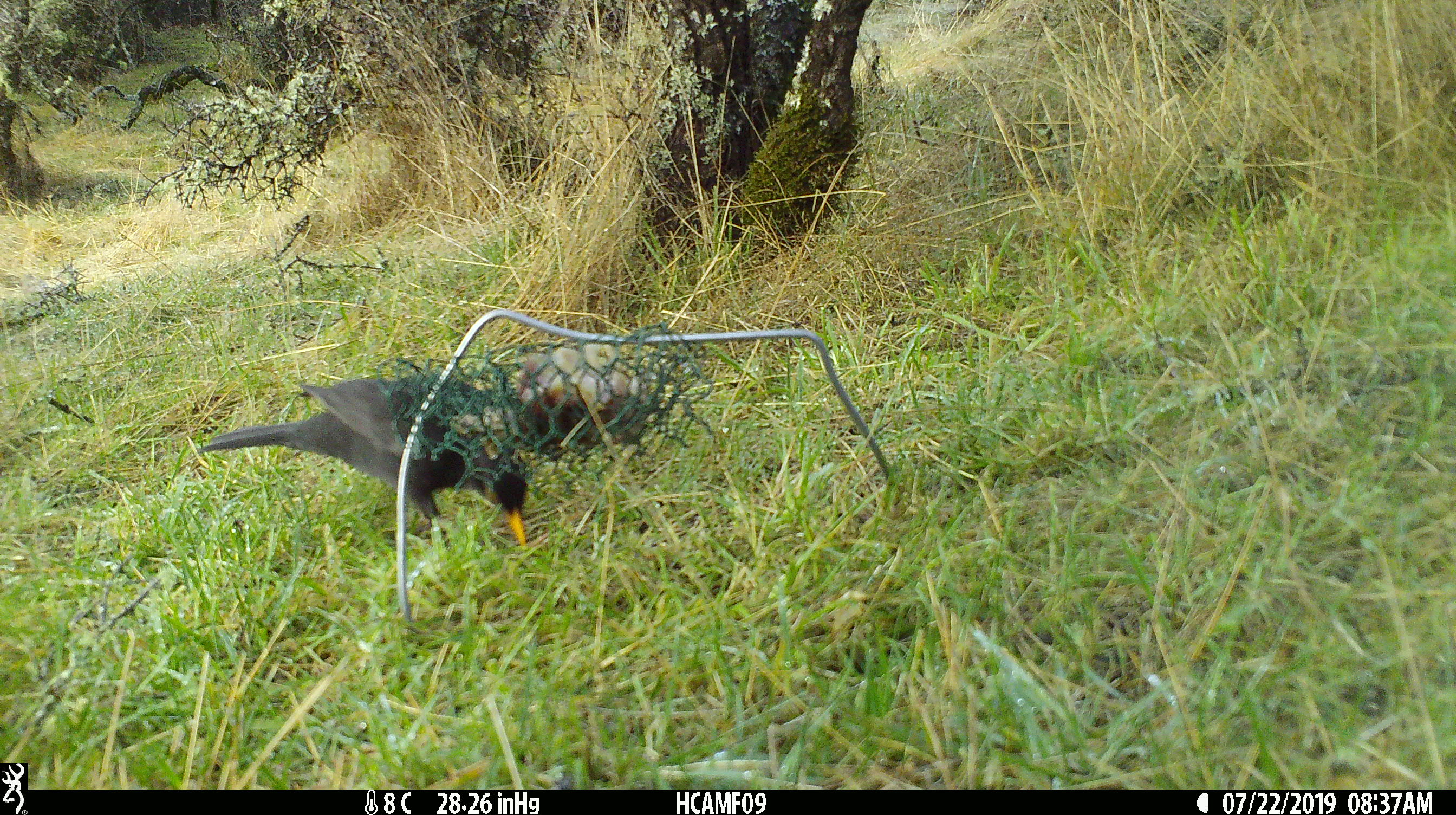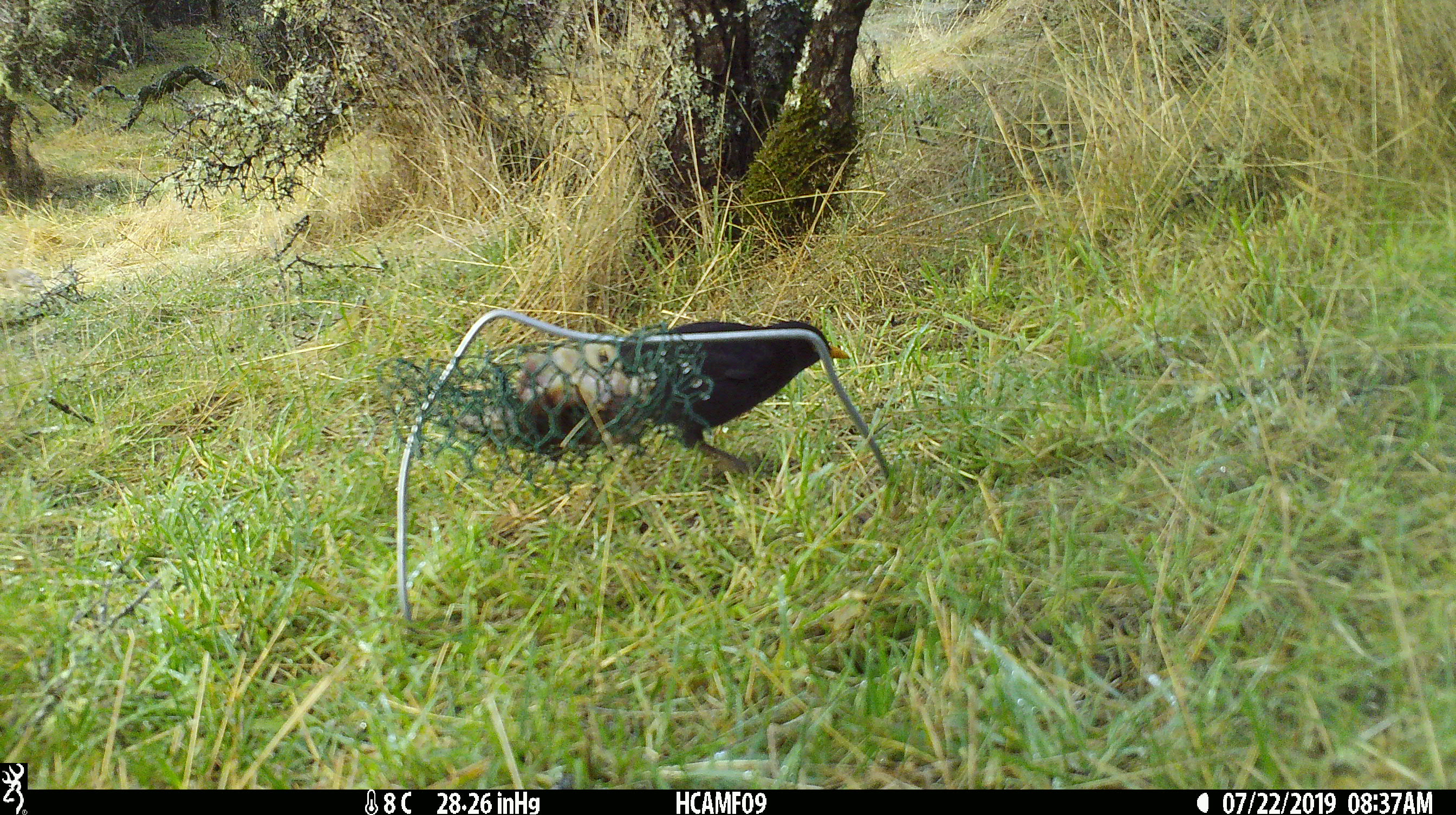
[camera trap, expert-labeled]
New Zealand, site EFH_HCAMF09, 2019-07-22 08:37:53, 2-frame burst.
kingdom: Animalia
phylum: Chordata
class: Aves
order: Passeriformes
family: Turdidae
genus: Turdus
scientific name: Turdus merula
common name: eurasian blackbird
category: blackbird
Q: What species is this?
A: Blackbird (eurasian blackbird) (Turdus merula).